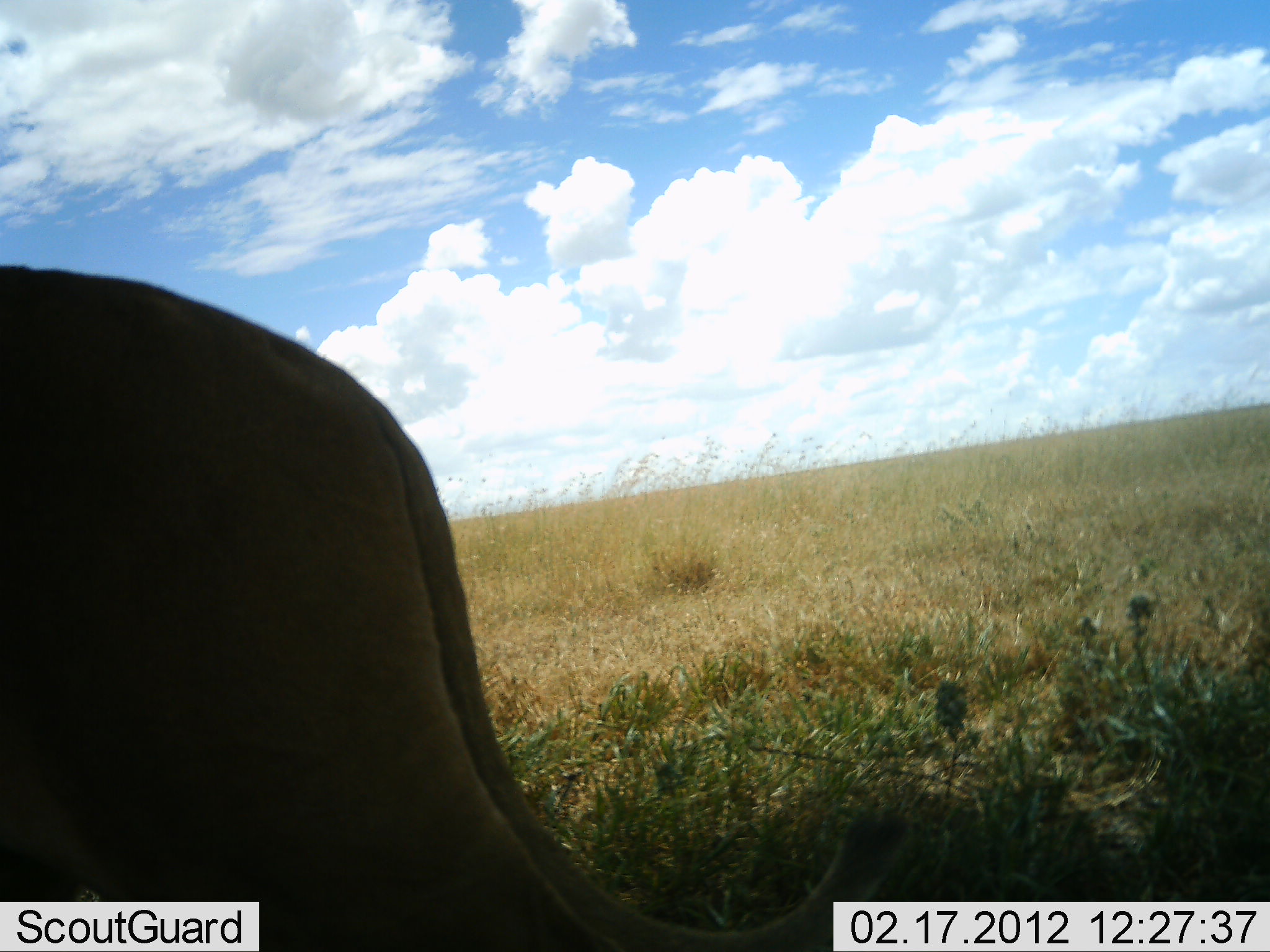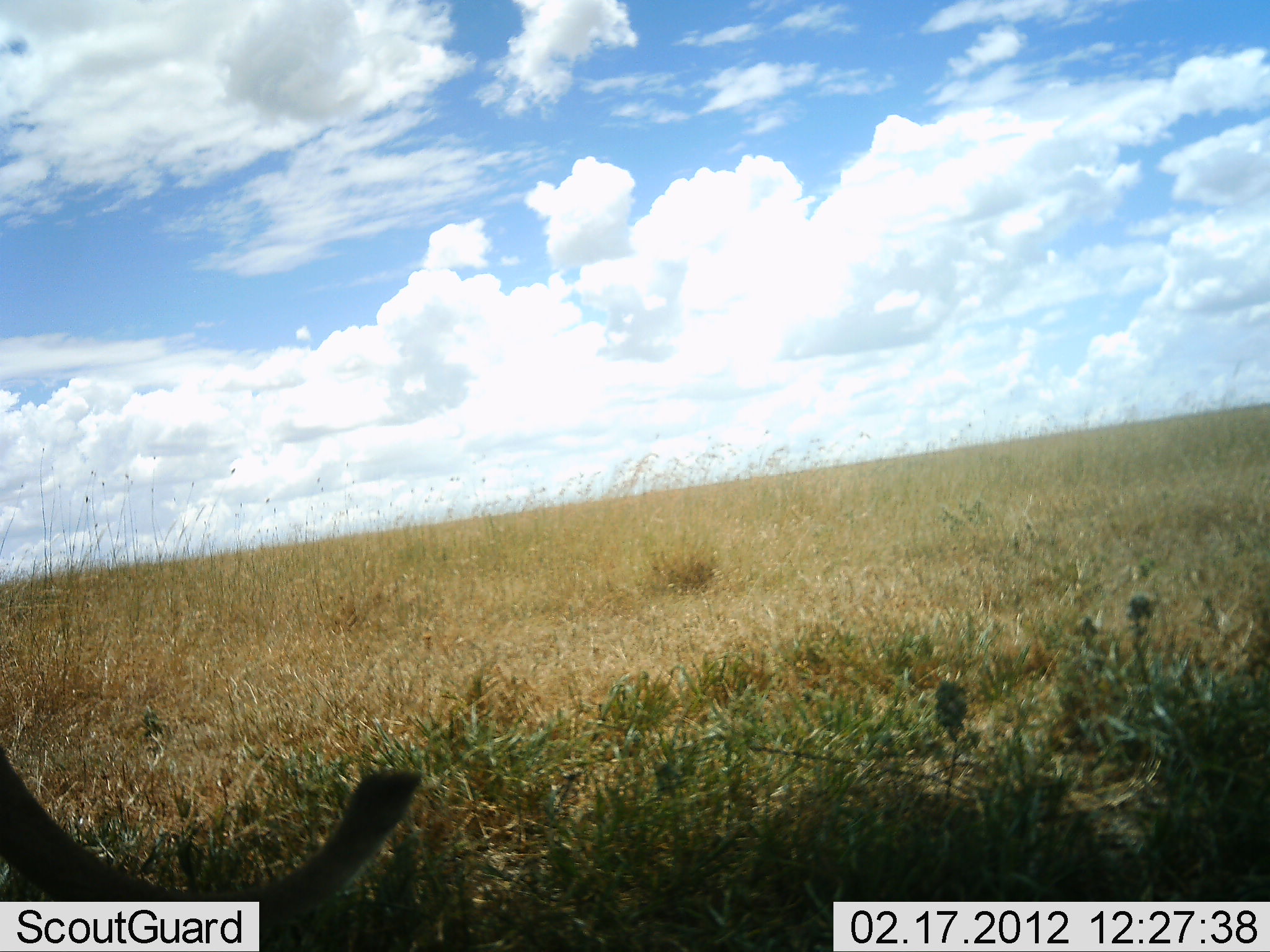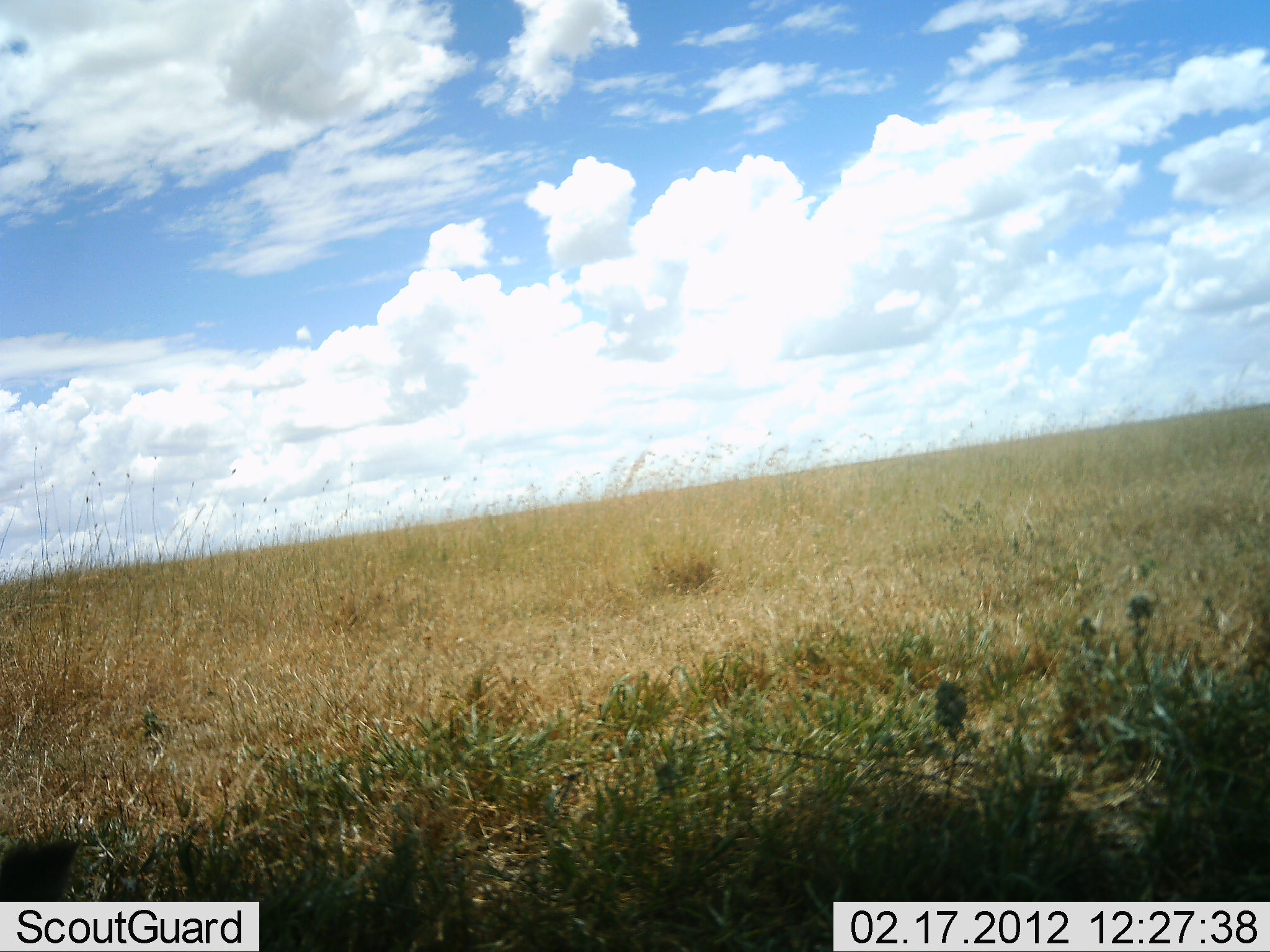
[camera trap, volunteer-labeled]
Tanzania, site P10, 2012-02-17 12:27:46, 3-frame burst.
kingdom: Animalia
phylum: Chordata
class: Mammalia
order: Carnivora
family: Felidae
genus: Panthera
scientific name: Panthera leo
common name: lion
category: lionfemale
Lionfemale (lion) (Panthera leo), count 1. Behavior (volunteer vote fractions): standing 0%, resting 5%, moving 100%, interacting 0%. Young present (vote fraction): 0%. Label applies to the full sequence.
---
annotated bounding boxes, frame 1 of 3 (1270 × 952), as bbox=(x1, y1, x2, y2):
animal: bbox=(0, 260, 927, 952)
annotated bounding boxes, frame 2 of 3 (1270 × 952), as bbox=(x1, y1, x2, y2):
animal: bbox=(0, 747, 426, 952)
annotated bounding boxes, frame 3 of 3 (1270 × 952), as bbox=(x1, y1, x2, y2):
animal: bbox=(0, 836, 95, 902)